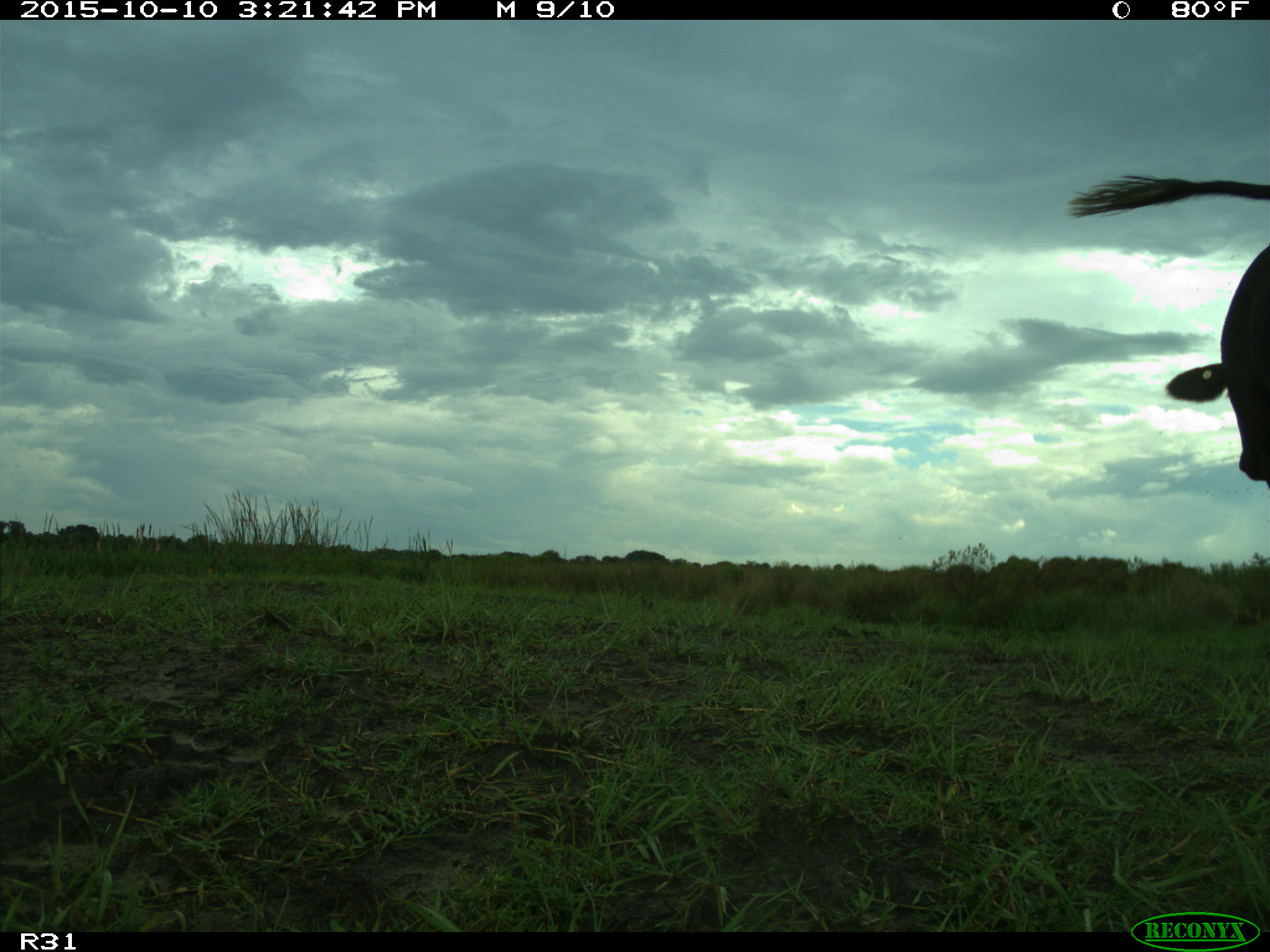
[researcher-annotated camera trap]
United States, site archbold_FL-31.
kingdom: Animalia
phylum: Chordata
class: Mammalia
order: Artiodactyla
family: Bovidae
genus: Bos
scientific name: Bos taurus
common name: domestic cow